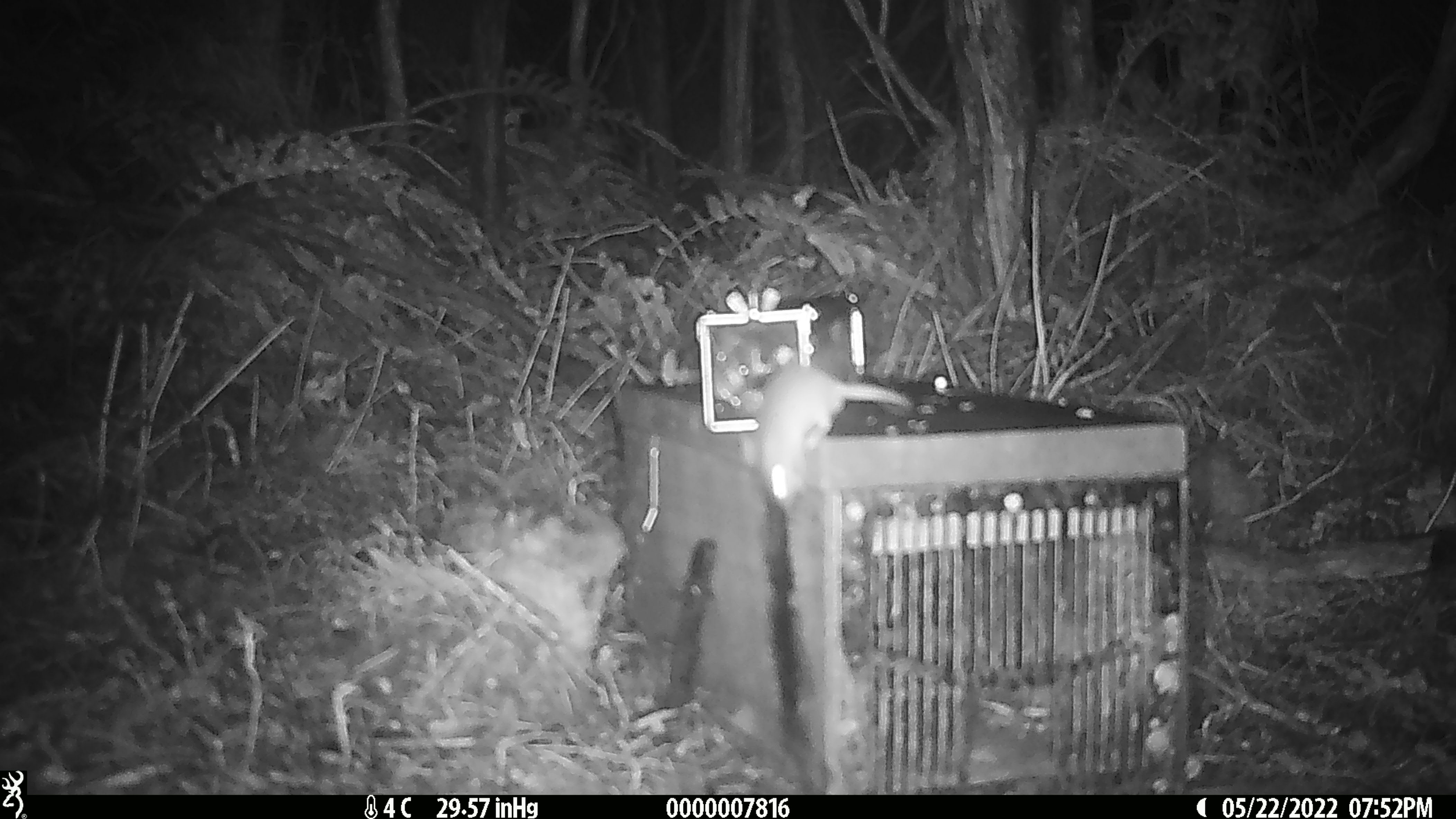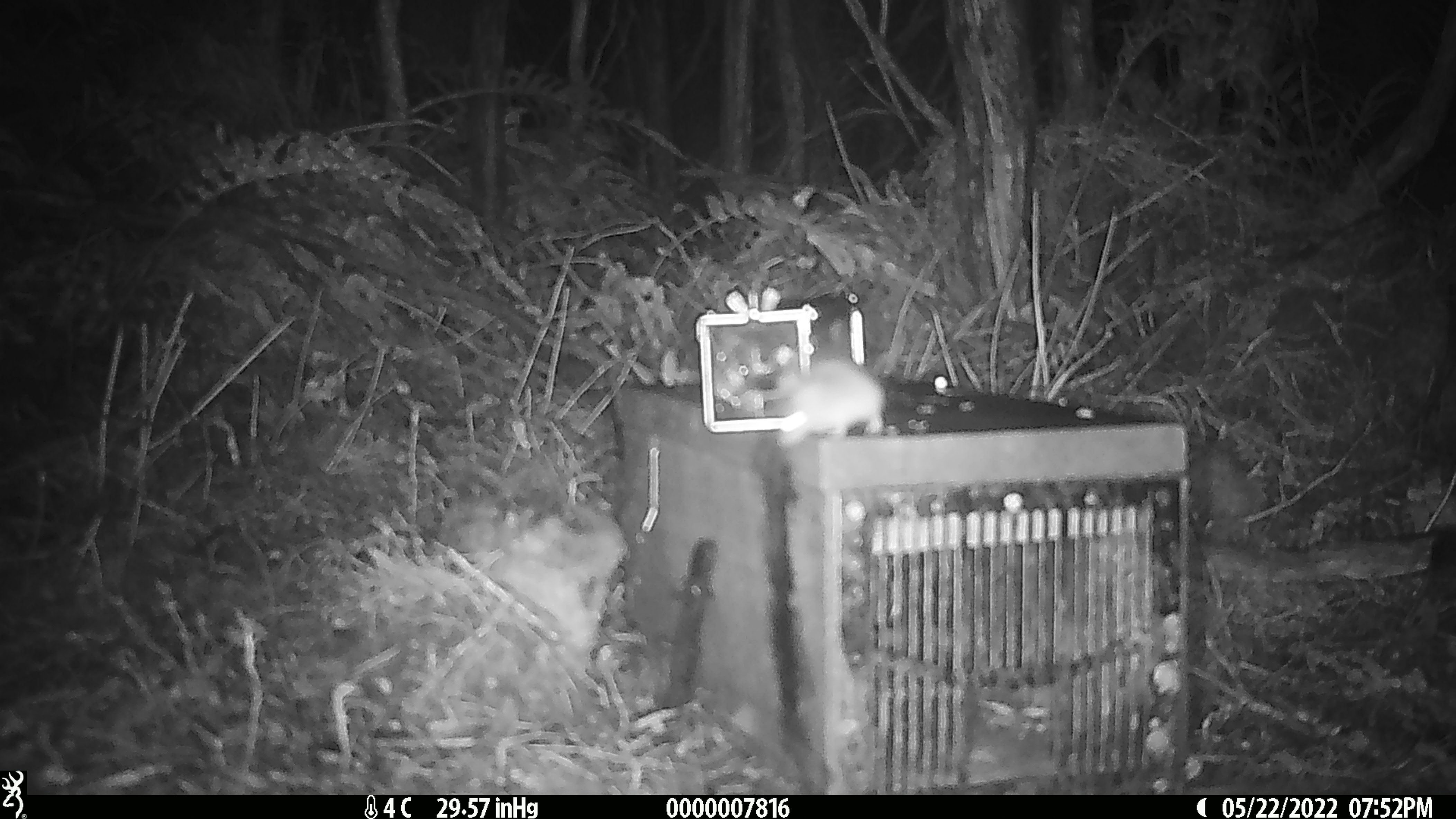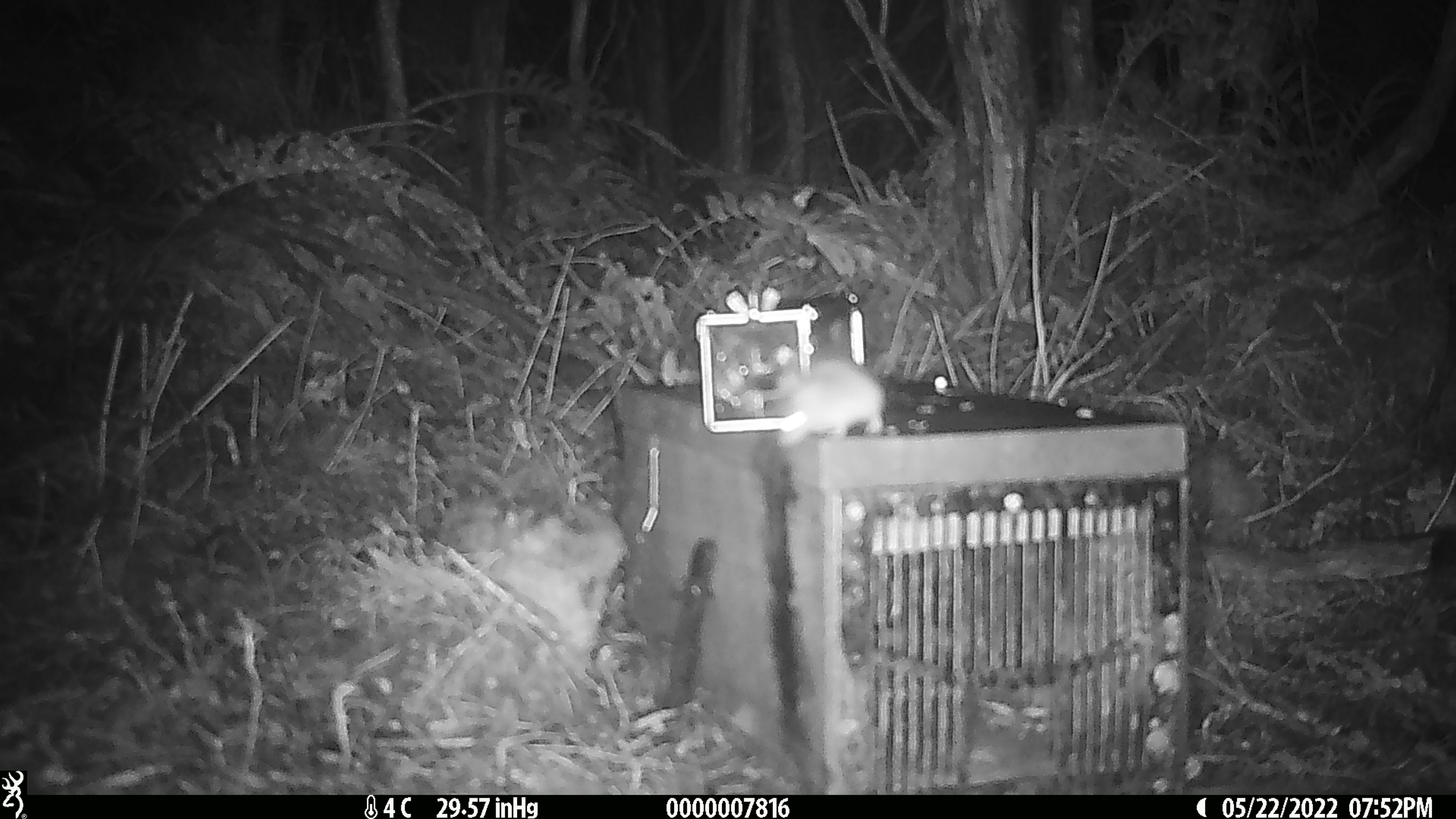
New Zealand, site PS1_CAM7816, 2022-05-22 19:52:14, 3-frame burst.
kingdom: Animalia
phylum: Chordata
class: Mammalia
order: Rodentia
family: Muridae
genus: Mus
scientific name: Mus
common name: mouse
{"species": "mouse (Mus)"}